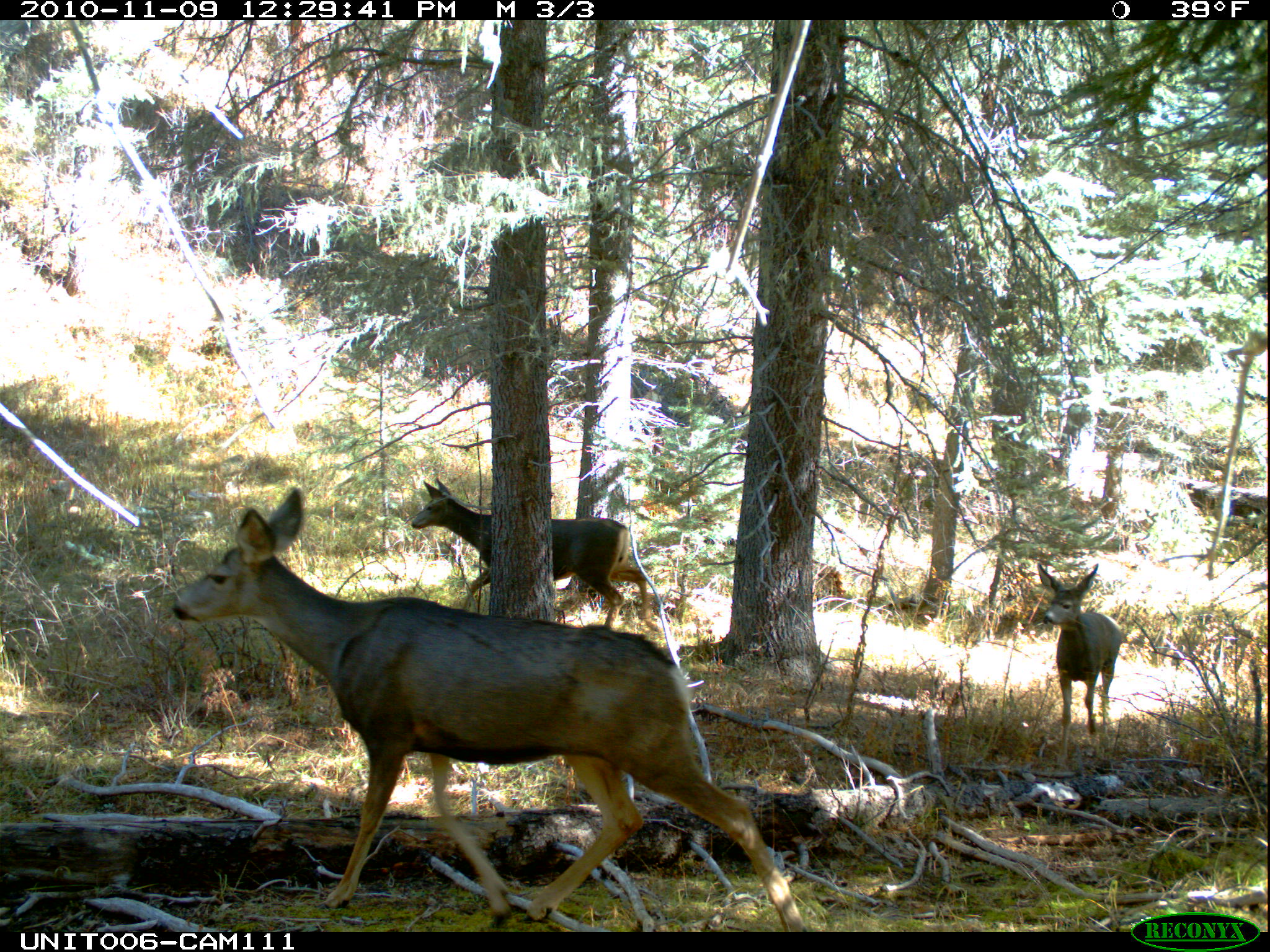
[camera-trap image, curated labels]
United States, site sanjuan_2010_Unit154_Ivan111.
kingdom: Animalia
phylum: Chordata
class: Mammalia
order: Artiodactyla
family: Cervidae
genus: Odocoileus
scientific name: Odocoileus hemionus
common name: mule deer